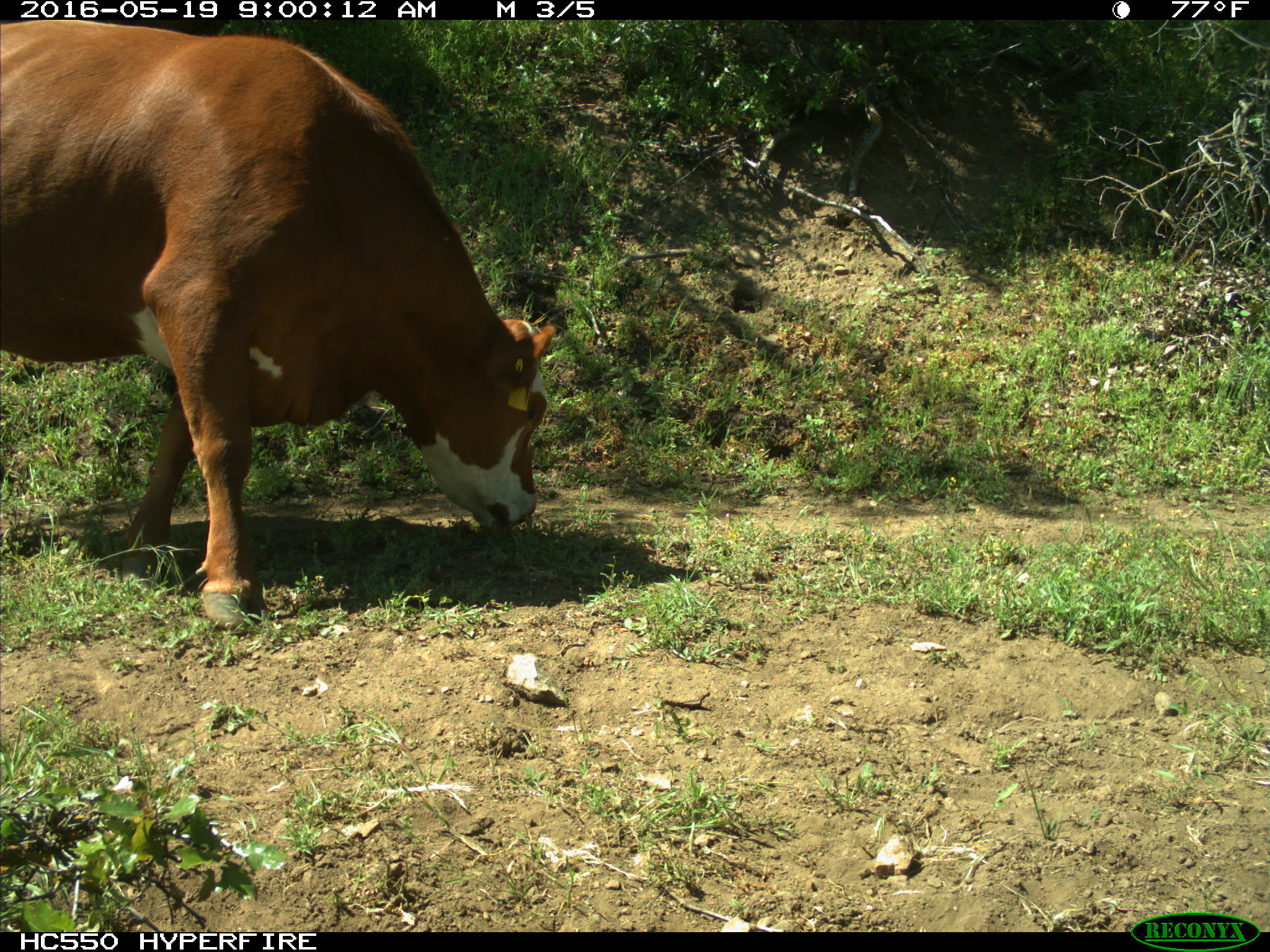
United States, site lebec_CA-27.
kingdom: Animalia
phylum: Chordata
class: Mammalia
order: Artiodactyla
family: Bovidae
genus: Bos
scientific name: Bos taurus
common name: domestic cow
Bos taurus (domestic cow).